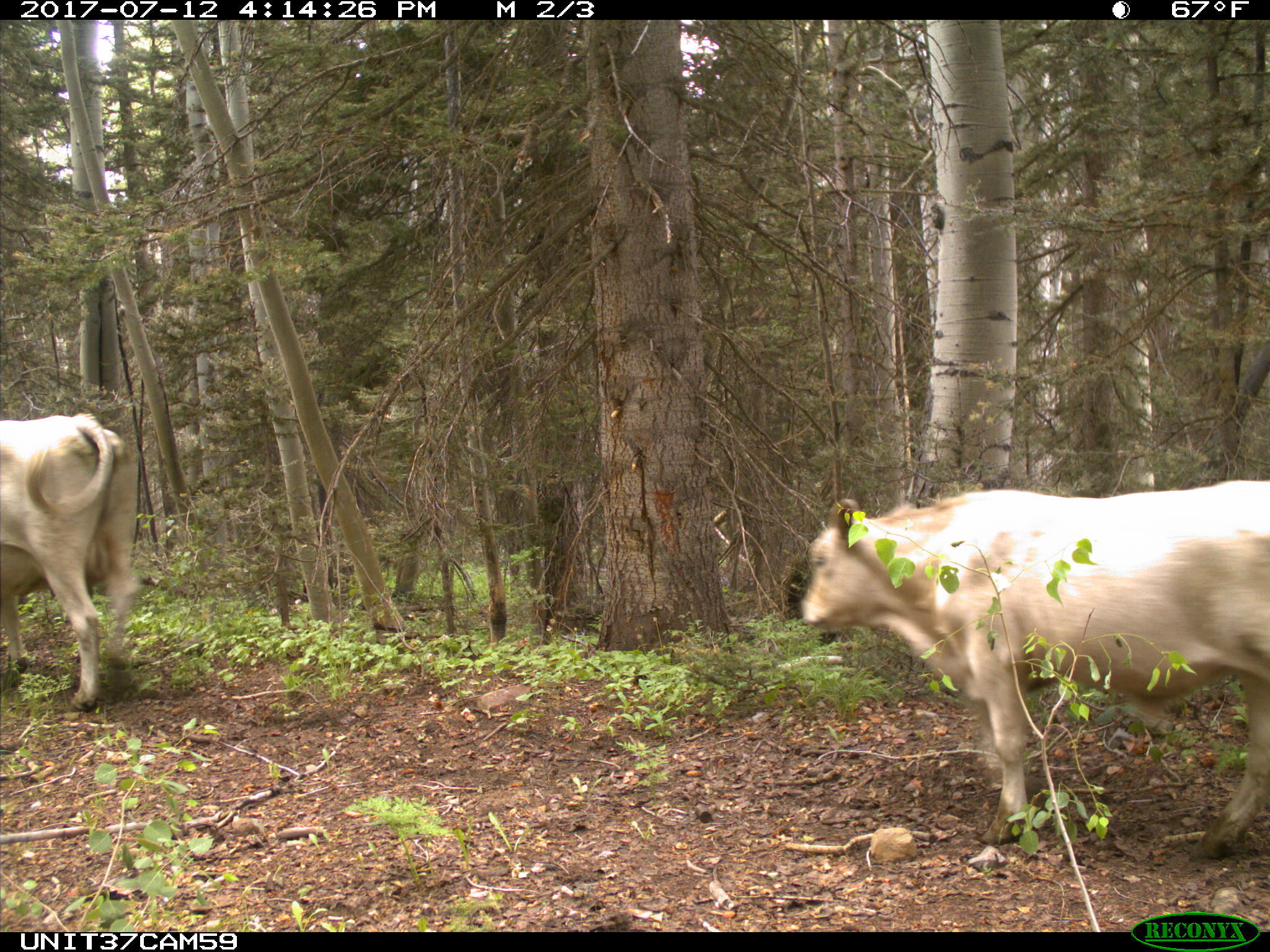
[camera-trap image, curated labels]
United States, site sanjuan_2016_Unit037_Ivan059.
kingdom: Animalia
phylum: Chordata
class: Mammalia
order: Artiodactyla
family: Bovidae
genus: Bos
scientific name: Bos taurus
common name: domestic cow